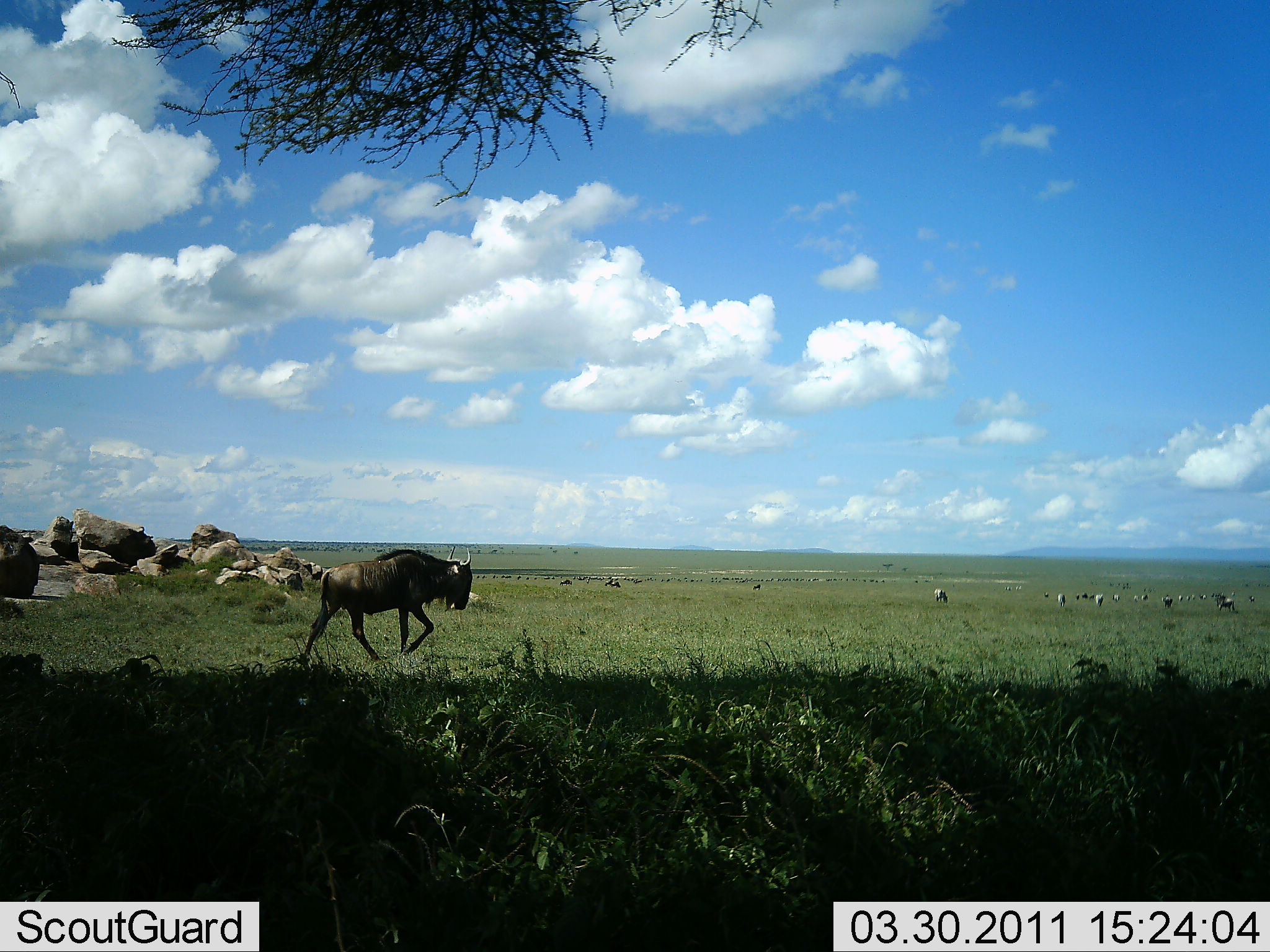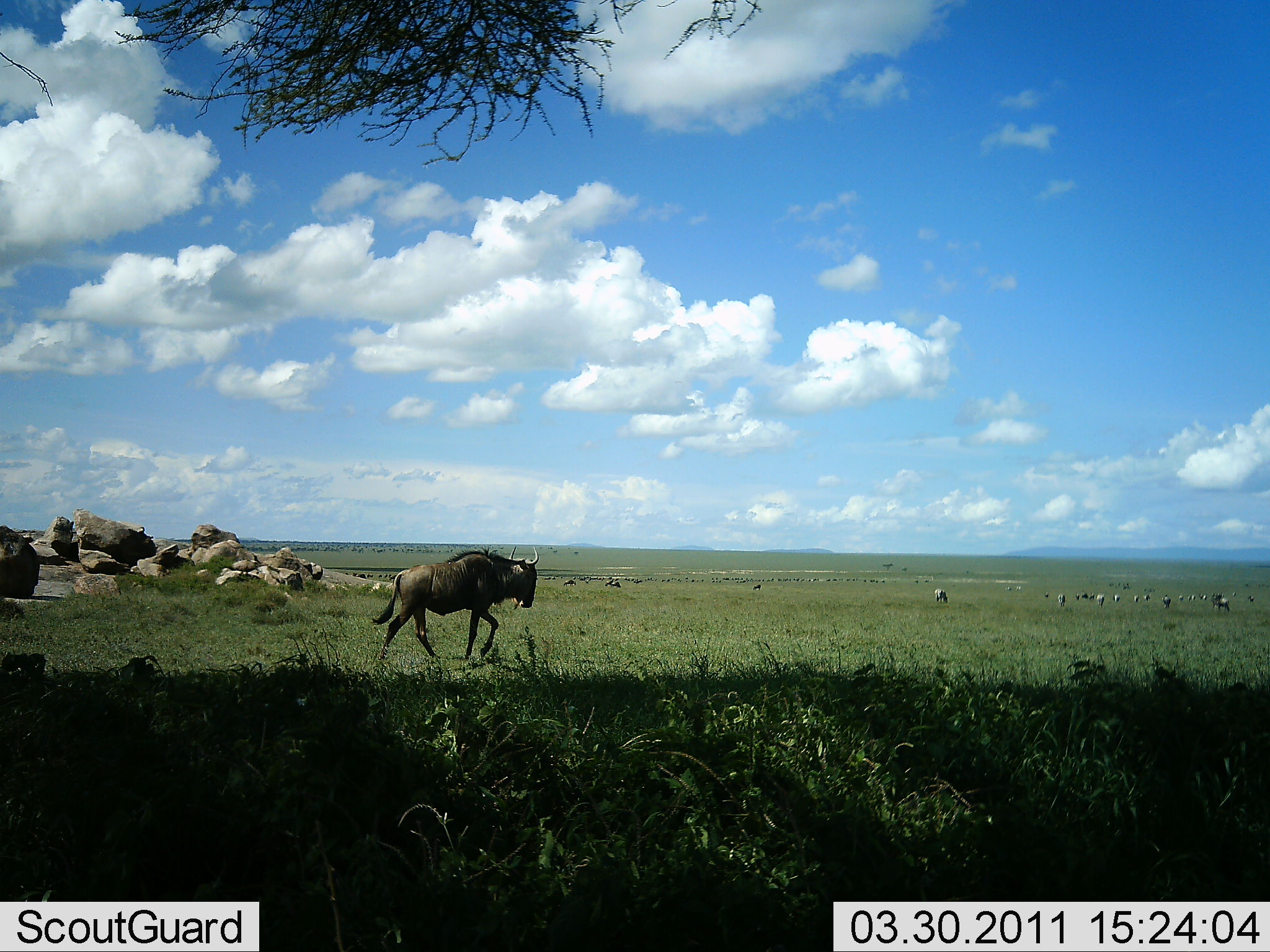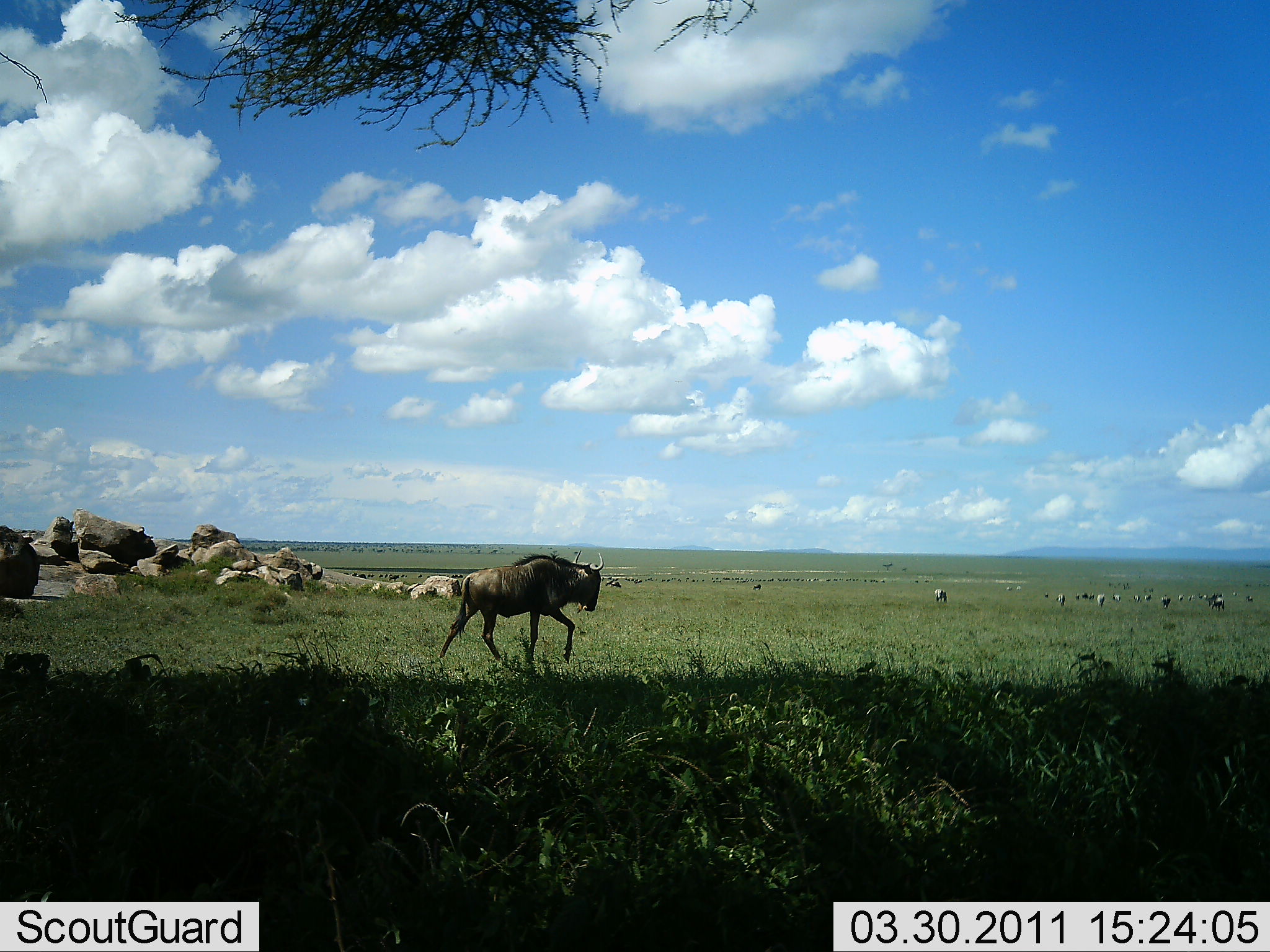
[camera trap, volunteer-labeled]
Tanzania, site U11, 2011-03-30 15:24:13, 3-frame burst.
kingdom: Animalia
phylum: Chordata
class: Mammalia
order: Artiodactyla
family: Bovidae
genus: Connochaetes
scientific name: Connochaetes taurinus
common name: blue wildebeest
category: wildebeest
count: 1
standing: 14%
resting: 7%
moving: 100%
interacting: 0%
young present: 0%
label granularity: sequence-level